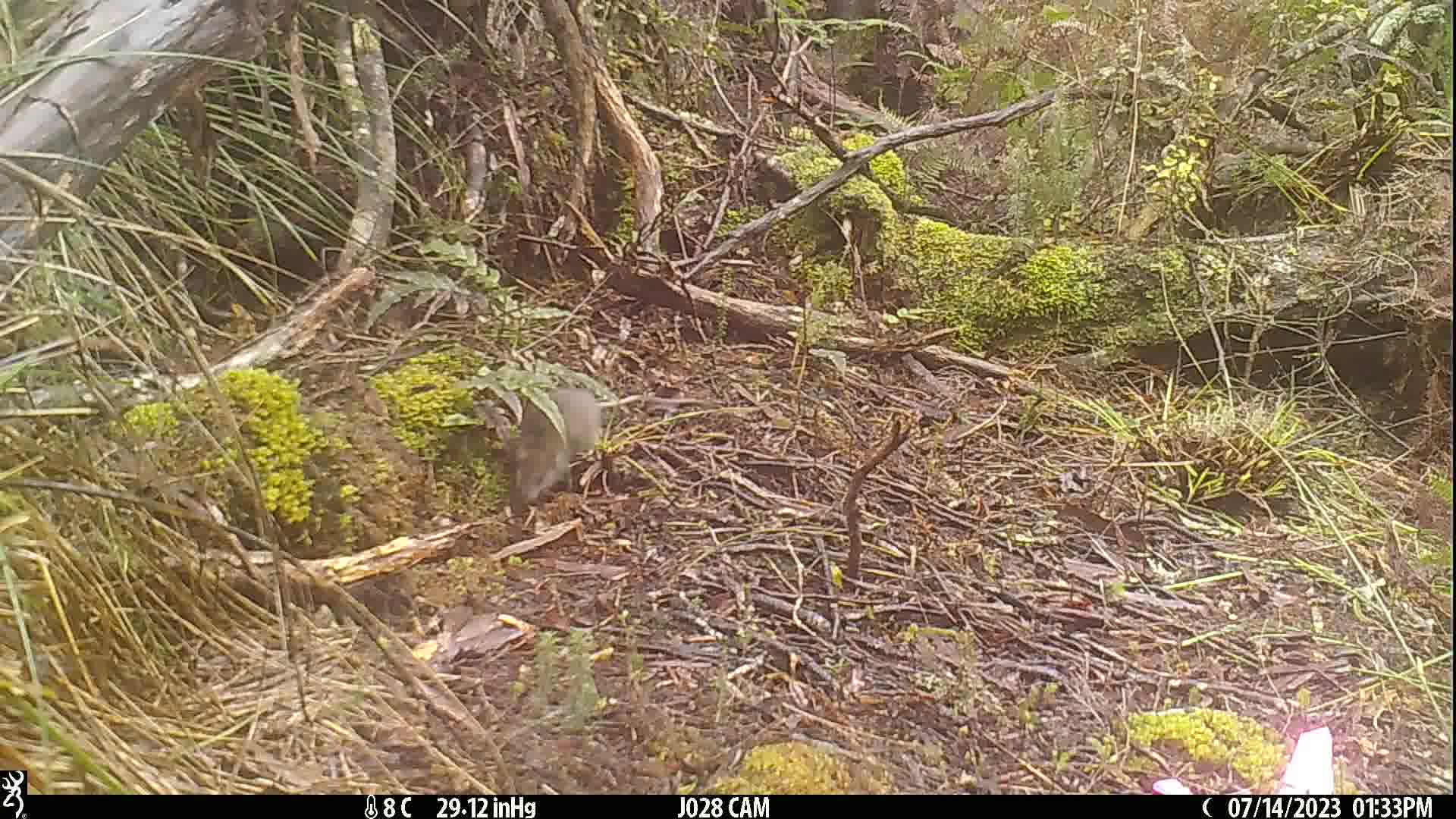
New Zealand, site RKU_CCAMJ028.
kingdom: Animalia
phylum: Chordata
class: Mammalia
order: Rodentia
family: Muridae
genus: Rattus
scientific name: Rattus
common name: rat